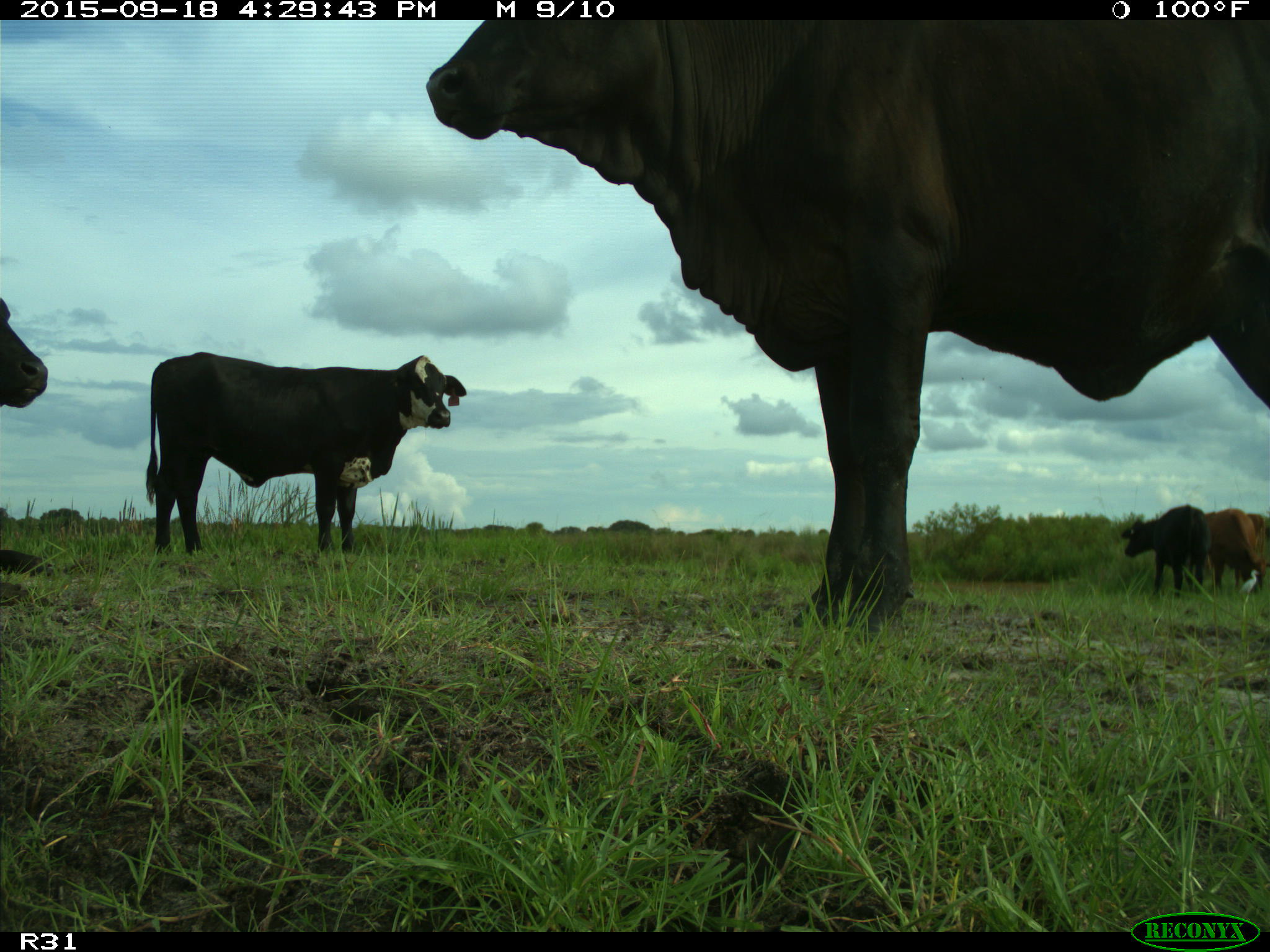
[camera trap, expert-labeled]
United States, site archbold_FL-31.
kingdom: Animalia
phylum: Chordata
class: Mammalia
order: Artiodactyla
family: Bovidae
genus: Bos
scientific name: Bos taurus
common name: domestic cow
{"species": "Bos taurus (domestic cow)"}